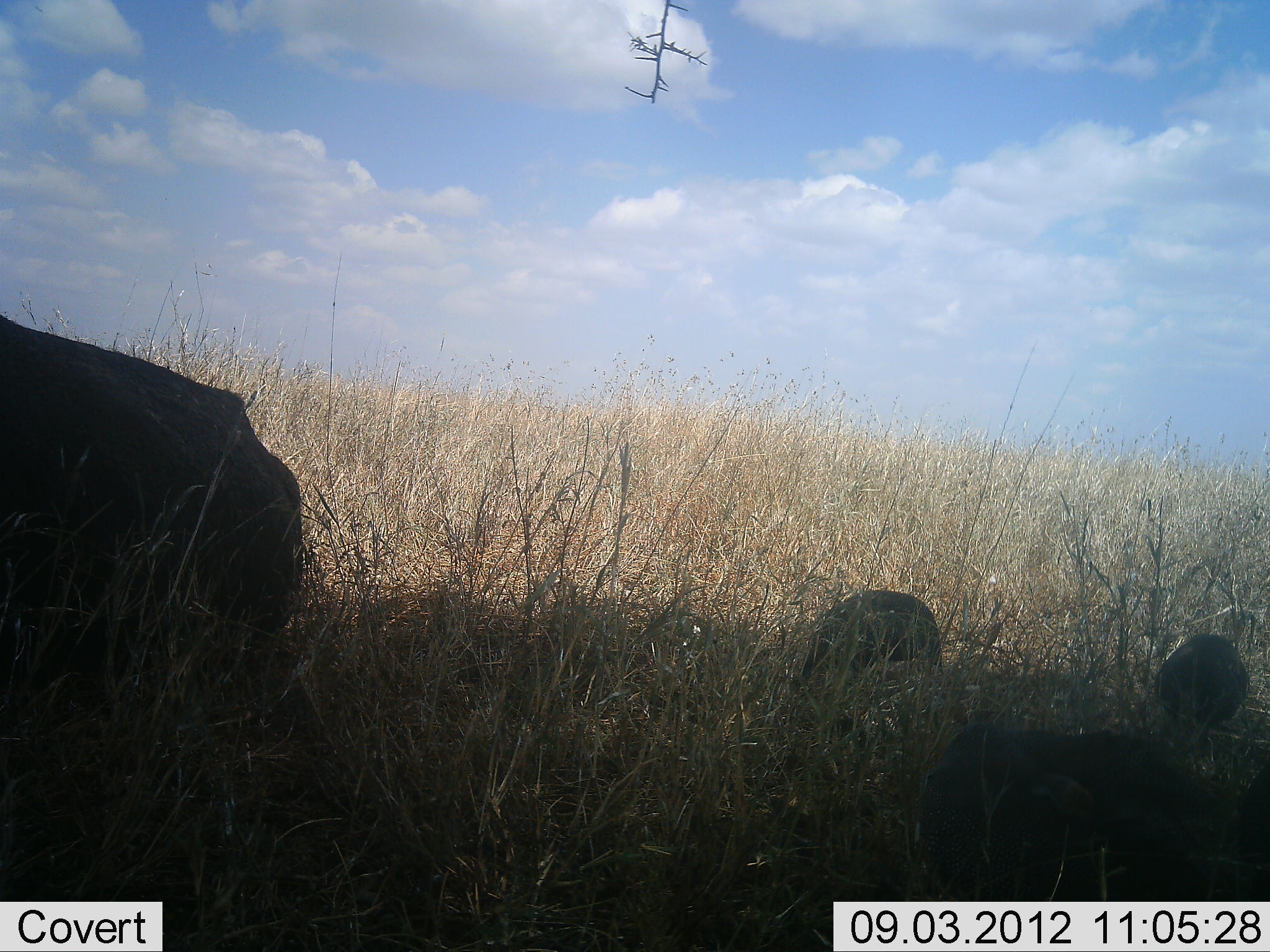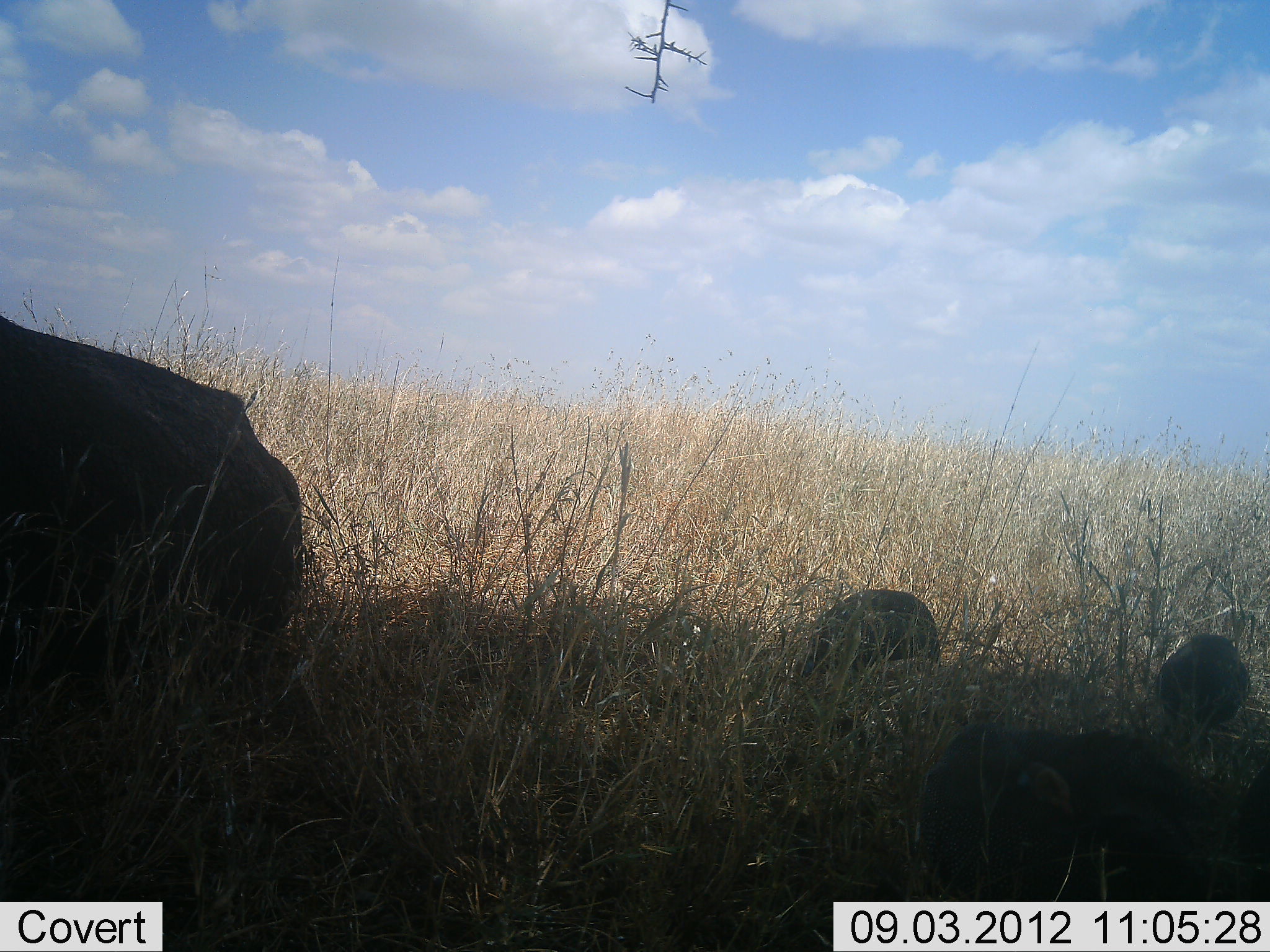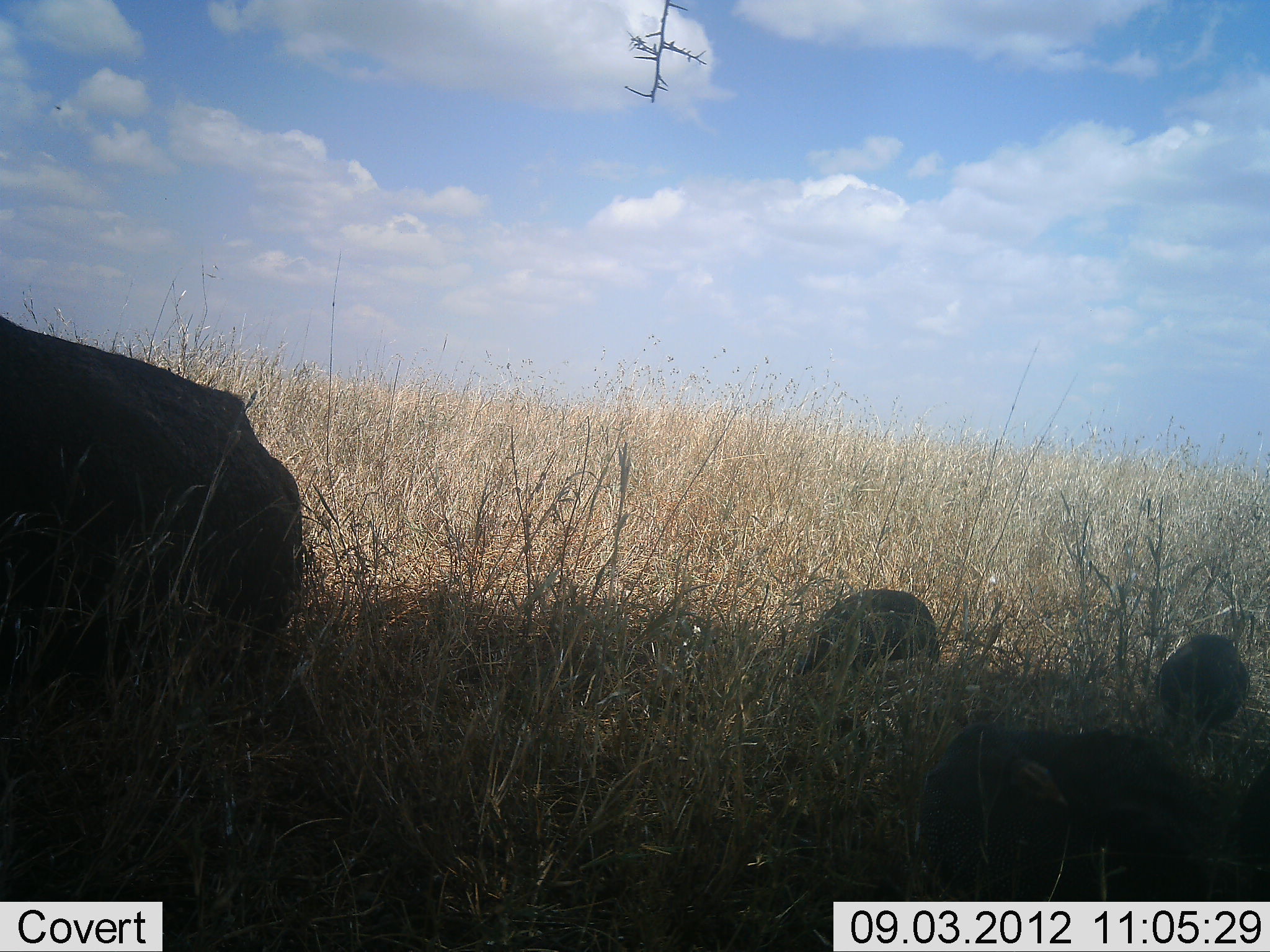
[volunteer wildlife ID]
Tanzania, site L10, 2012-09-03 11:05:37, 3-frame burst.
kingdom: Animalia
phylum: Chordata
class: Aves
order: Galliformes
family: Numididae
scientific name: Numididae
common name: guinea fowl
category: guineafowl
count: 3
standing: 29%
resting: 29%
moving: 0%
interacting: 0%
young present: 0%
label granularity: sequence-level